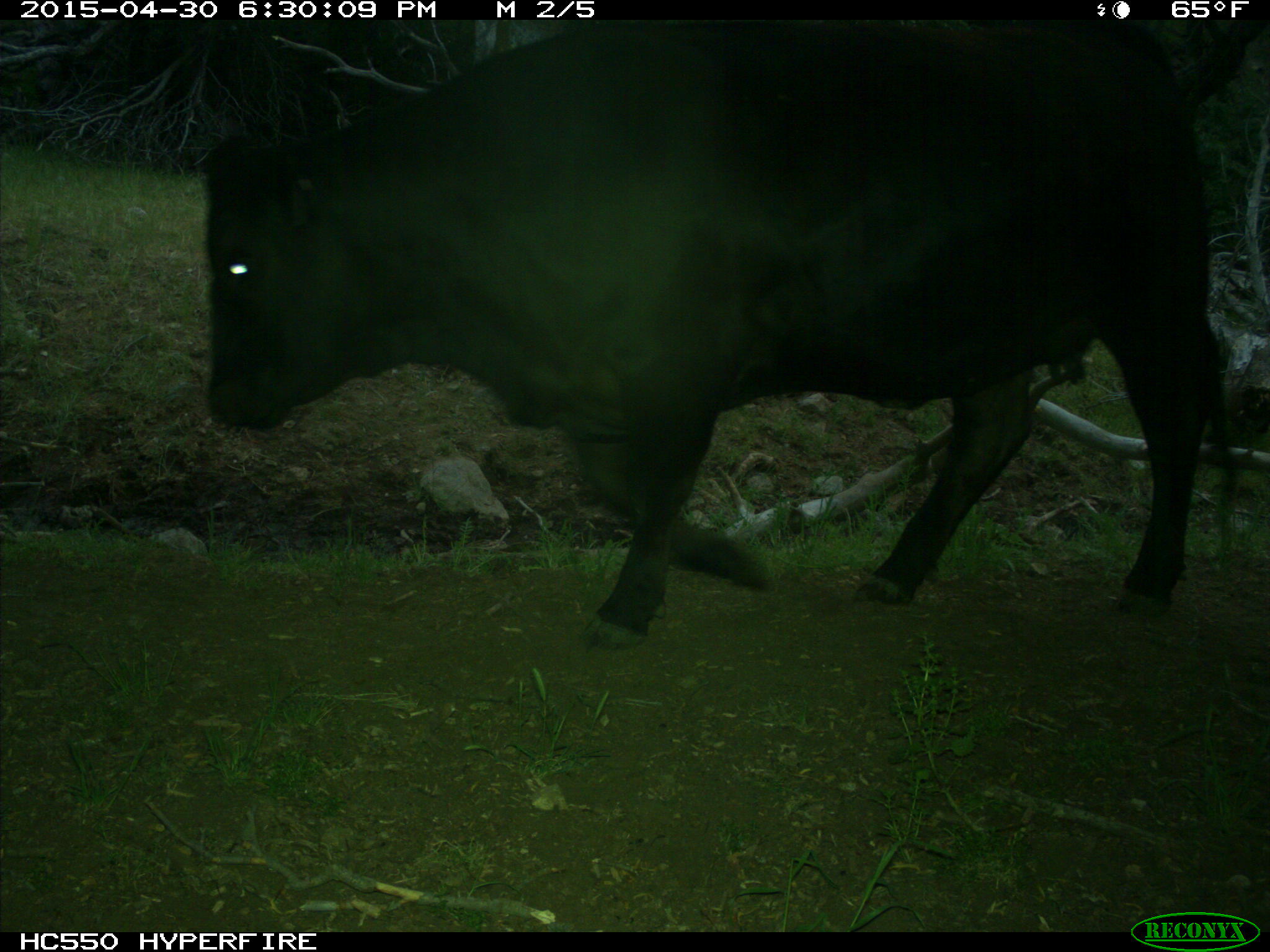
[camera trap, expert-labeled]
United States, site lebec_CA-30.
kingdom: Animalia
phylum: Chordata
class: Mammalia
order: Artiodactyla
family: Bovidae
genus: Bos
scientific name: Bos taurus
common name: domestic cow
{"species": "Bos taurus (domestic cow)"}